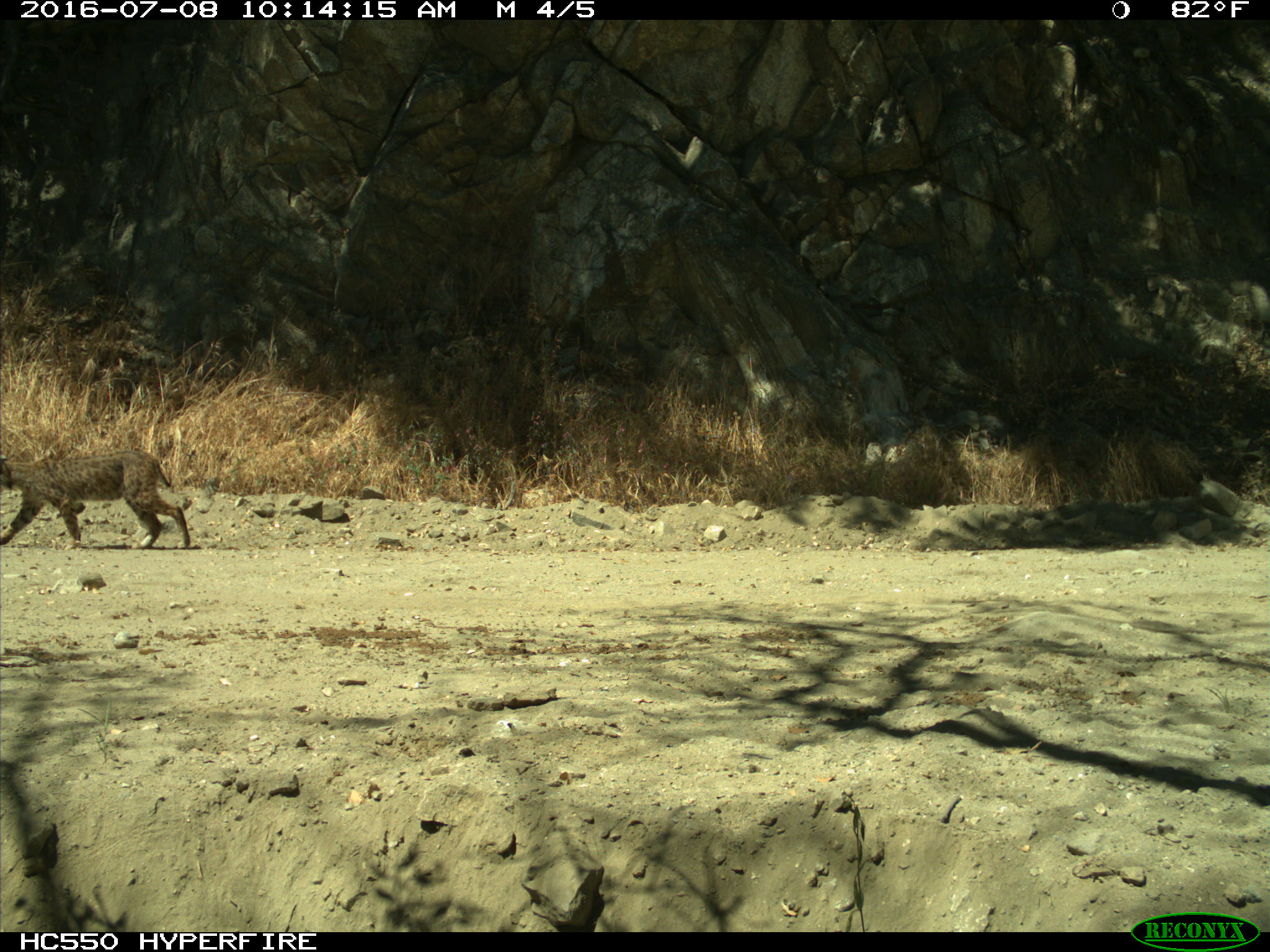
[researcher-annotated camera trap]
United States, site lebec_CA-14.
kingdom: Animalia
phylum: Chordata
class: Mammalia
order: Carnivora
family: Felidae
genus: Lynx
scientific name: Lynx rufus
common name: bobcat